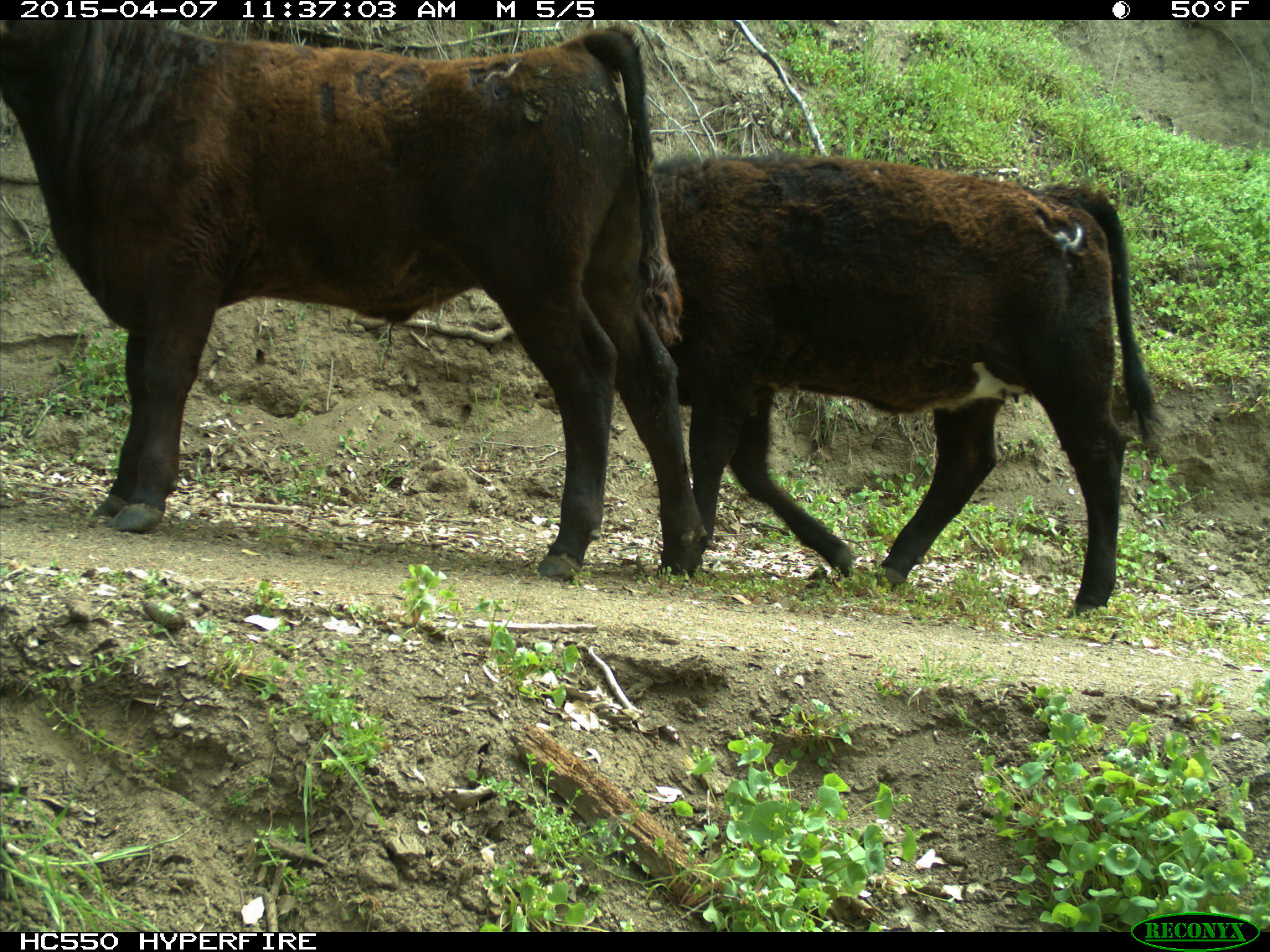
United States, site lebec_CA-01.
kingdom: Animalia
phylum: Chordata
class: Mammalia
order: Artiodactyla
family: Bovidae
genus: Bos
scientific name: Bos taurus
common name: domestic cow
Bos taurus (domestic cow).